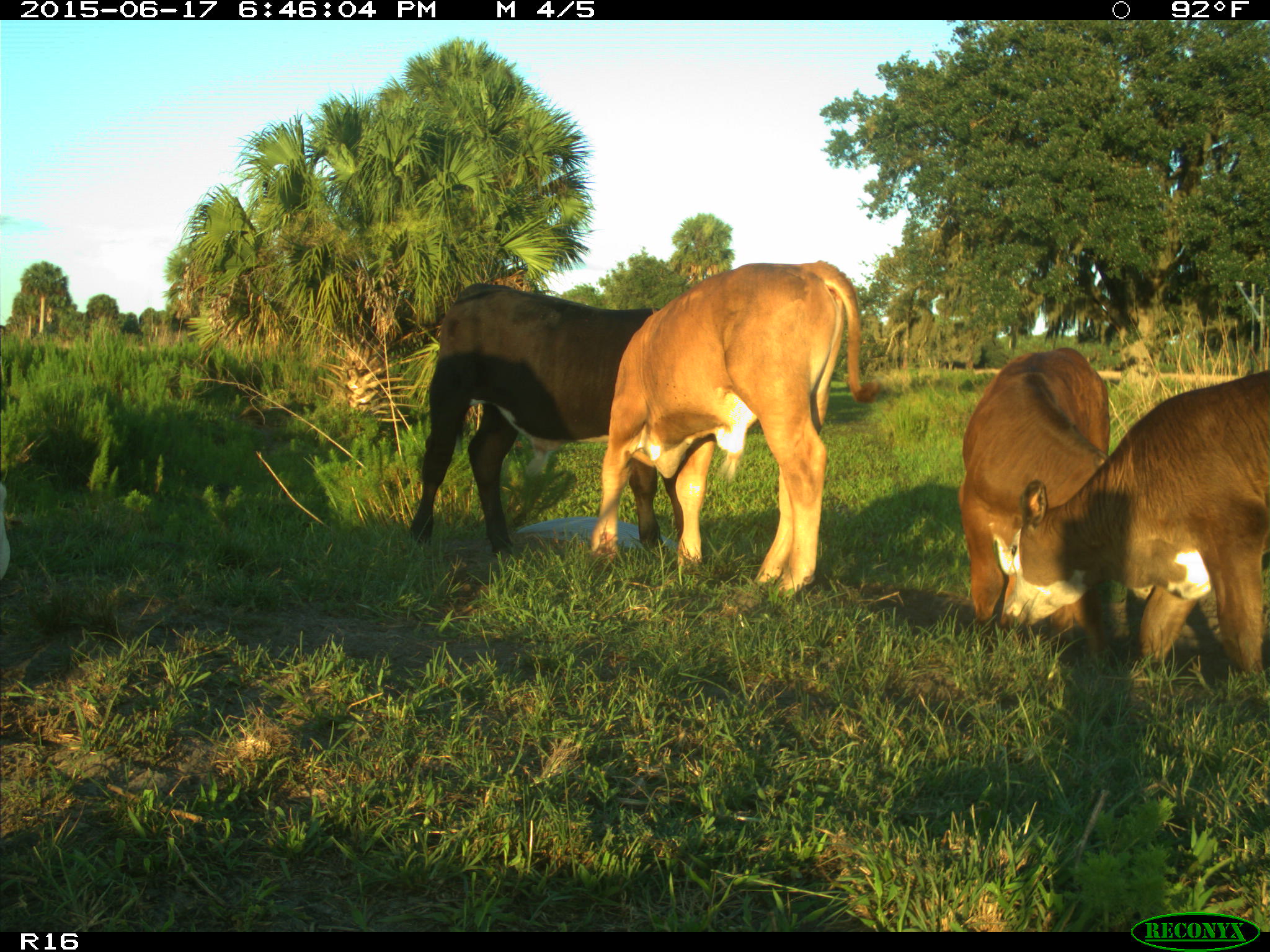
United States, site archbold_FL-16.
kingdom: Animalia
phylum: Chordata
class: Mammalia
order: Artiodactyla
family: Bovidae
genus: Bos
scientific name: Bos taurus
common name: domestic cow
Bos taurus (domestic cow).